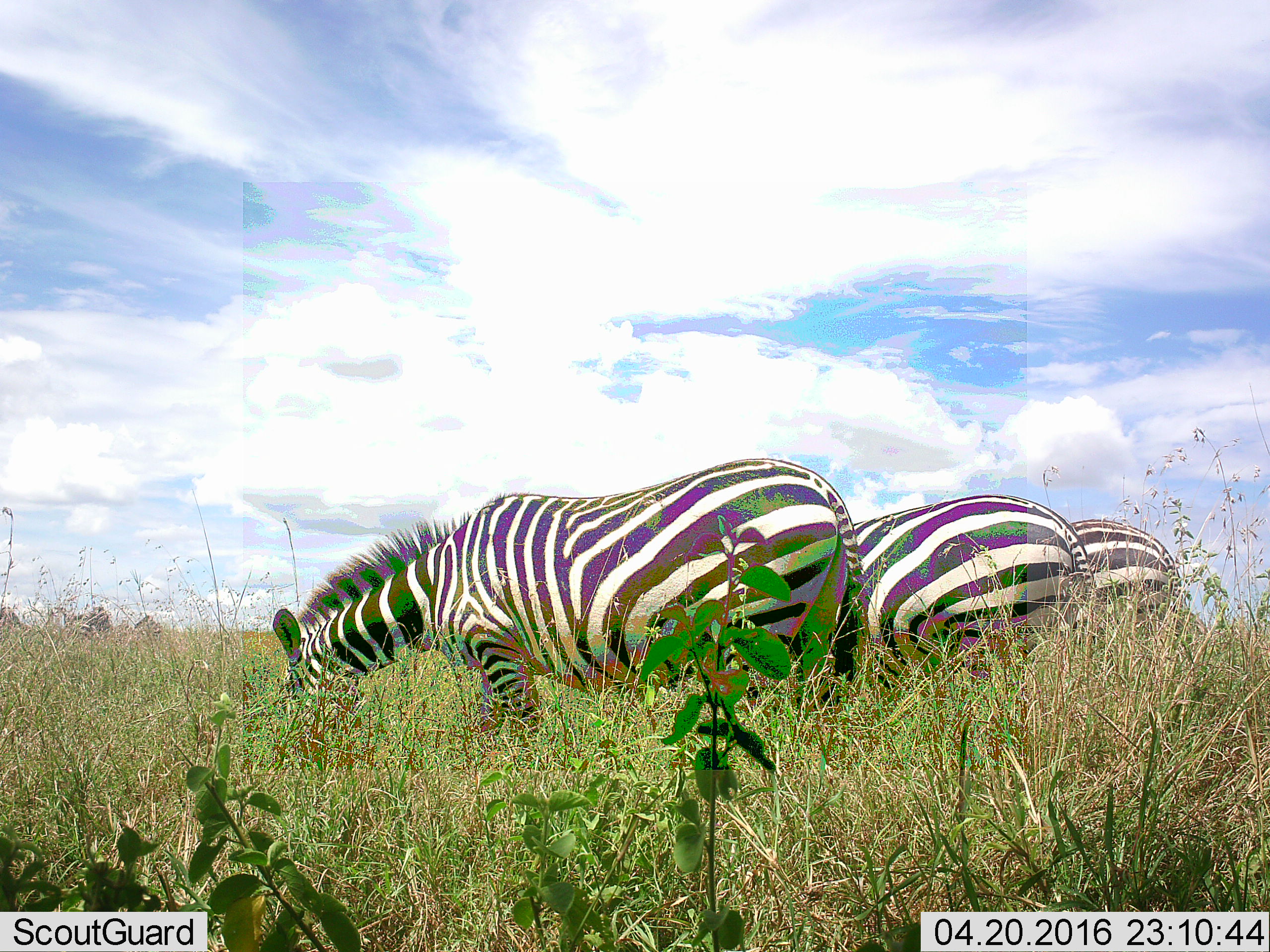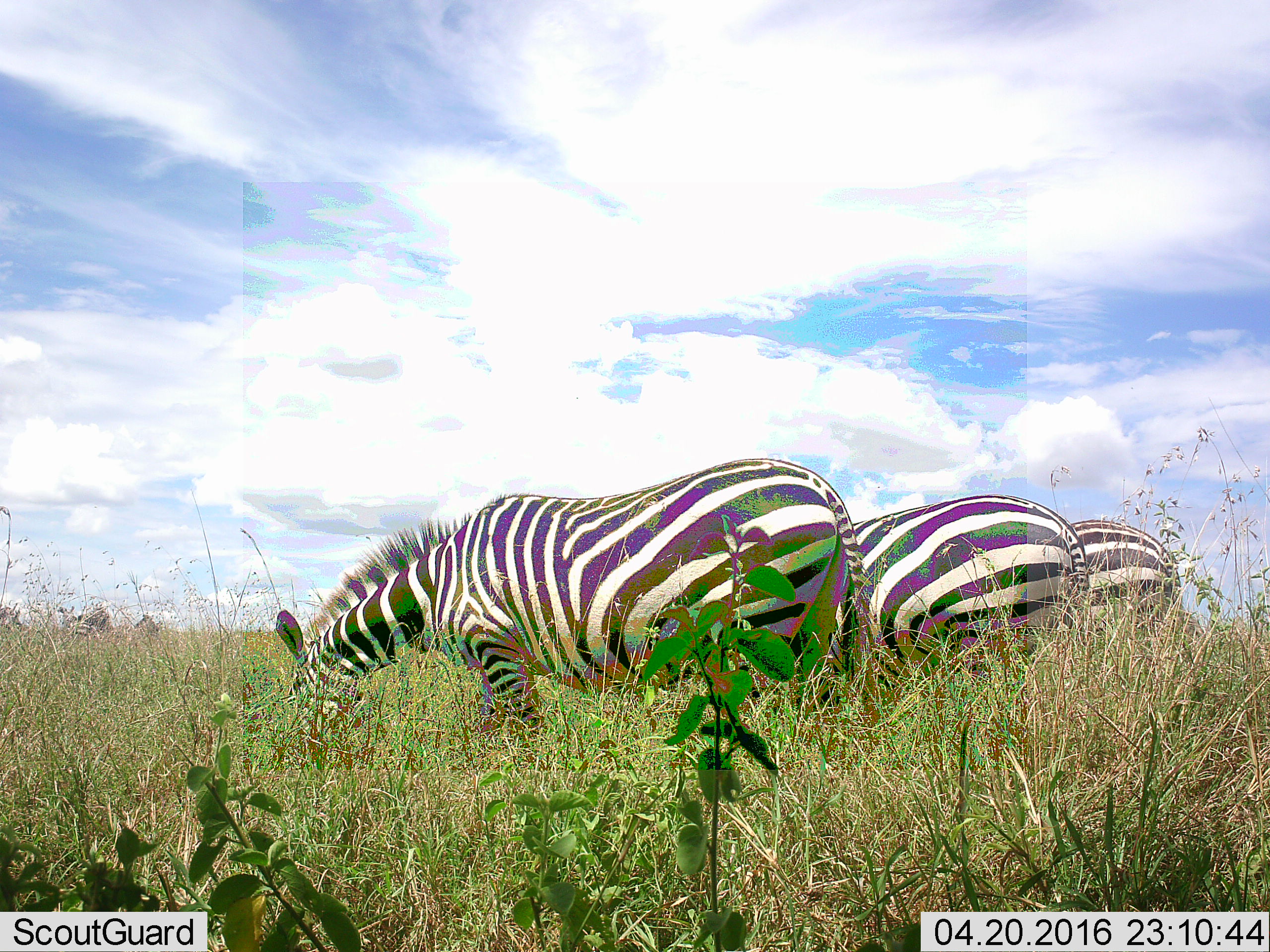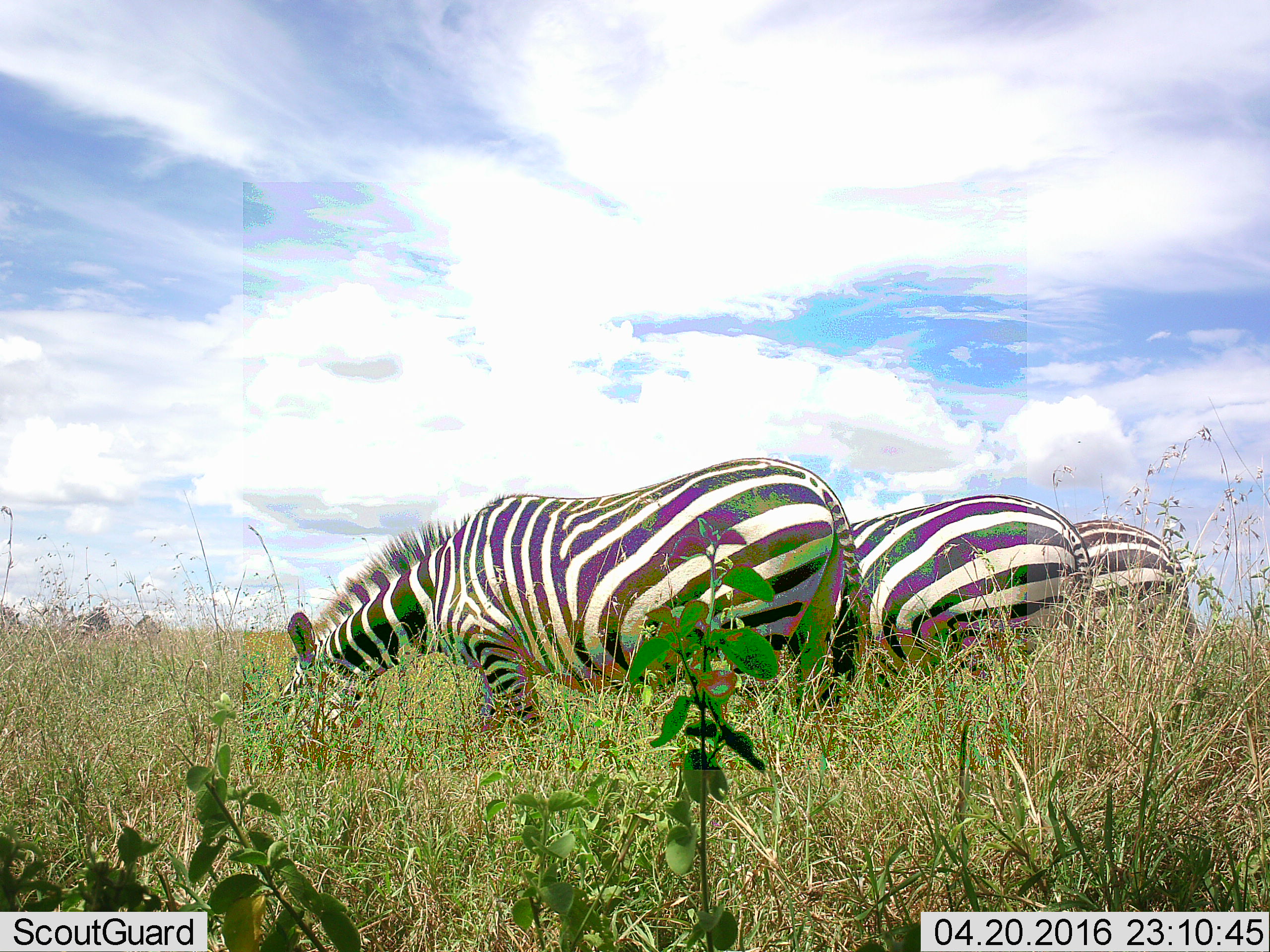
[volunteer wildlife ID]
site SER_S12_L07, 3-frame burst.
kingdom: Animalia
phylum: Chordata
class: Mammalia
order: Perissodactyla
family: Equidae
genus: Equus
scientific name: Equus quagga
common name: plains zebra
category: zebraplains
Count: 6.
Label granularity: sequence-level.